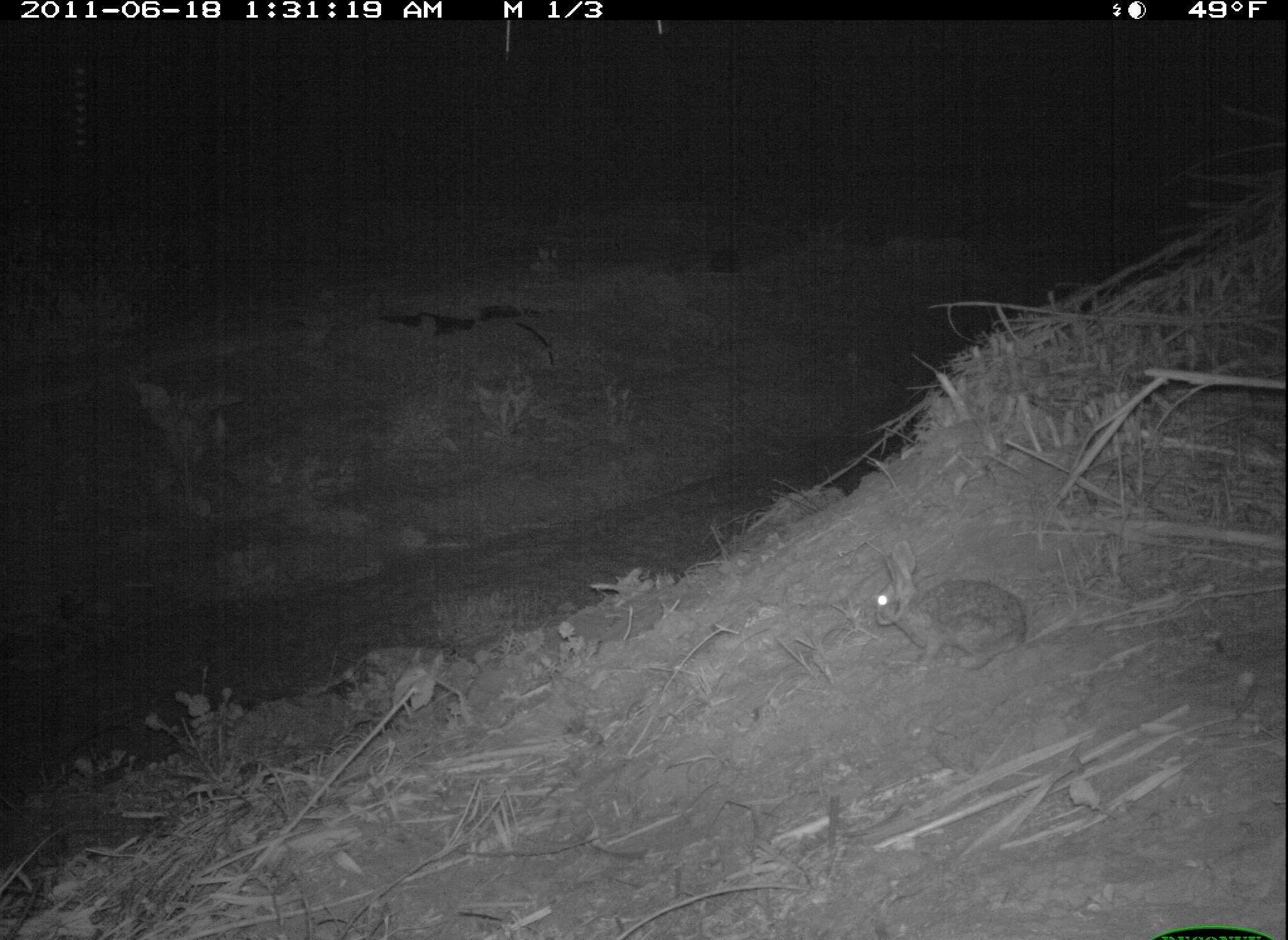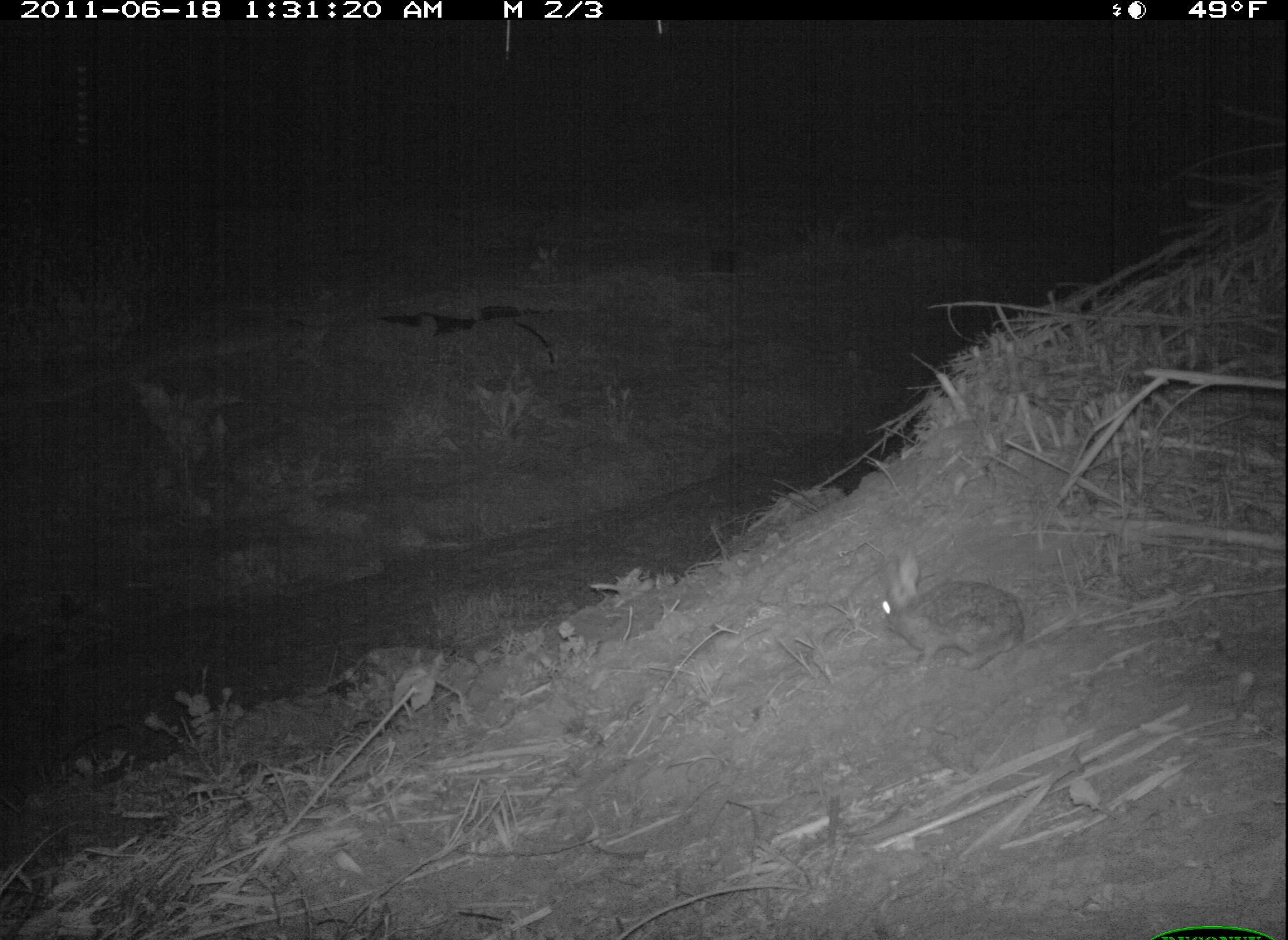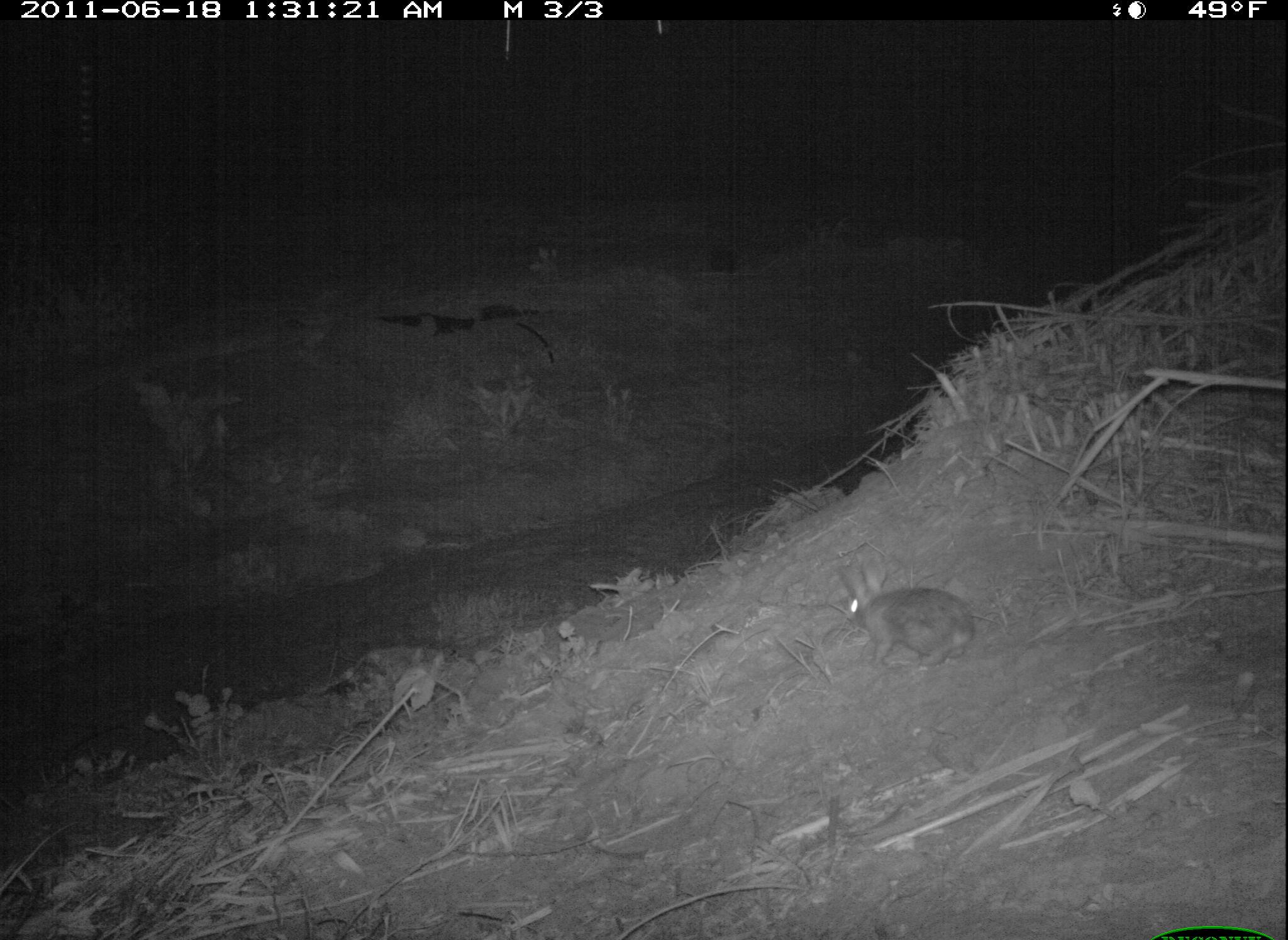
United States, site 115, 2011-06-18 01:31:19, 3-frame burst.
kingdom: Animalia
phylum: Chordata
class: Mammalia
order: Lagomorpha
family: Leporidae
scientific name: Leporidae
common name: rabbits and hares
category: rabbit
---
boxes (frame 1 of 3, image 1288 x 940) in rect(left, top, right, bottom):
rabbit: rect(868, 538, 1034, 673)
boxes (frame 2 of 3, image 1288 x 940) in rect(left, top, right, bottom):
rabbit: rect(874, 552, 1024, 676)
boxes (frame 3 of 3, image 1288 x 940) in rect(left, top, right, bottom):
rabbit: rect(834, 544, 980, 675)